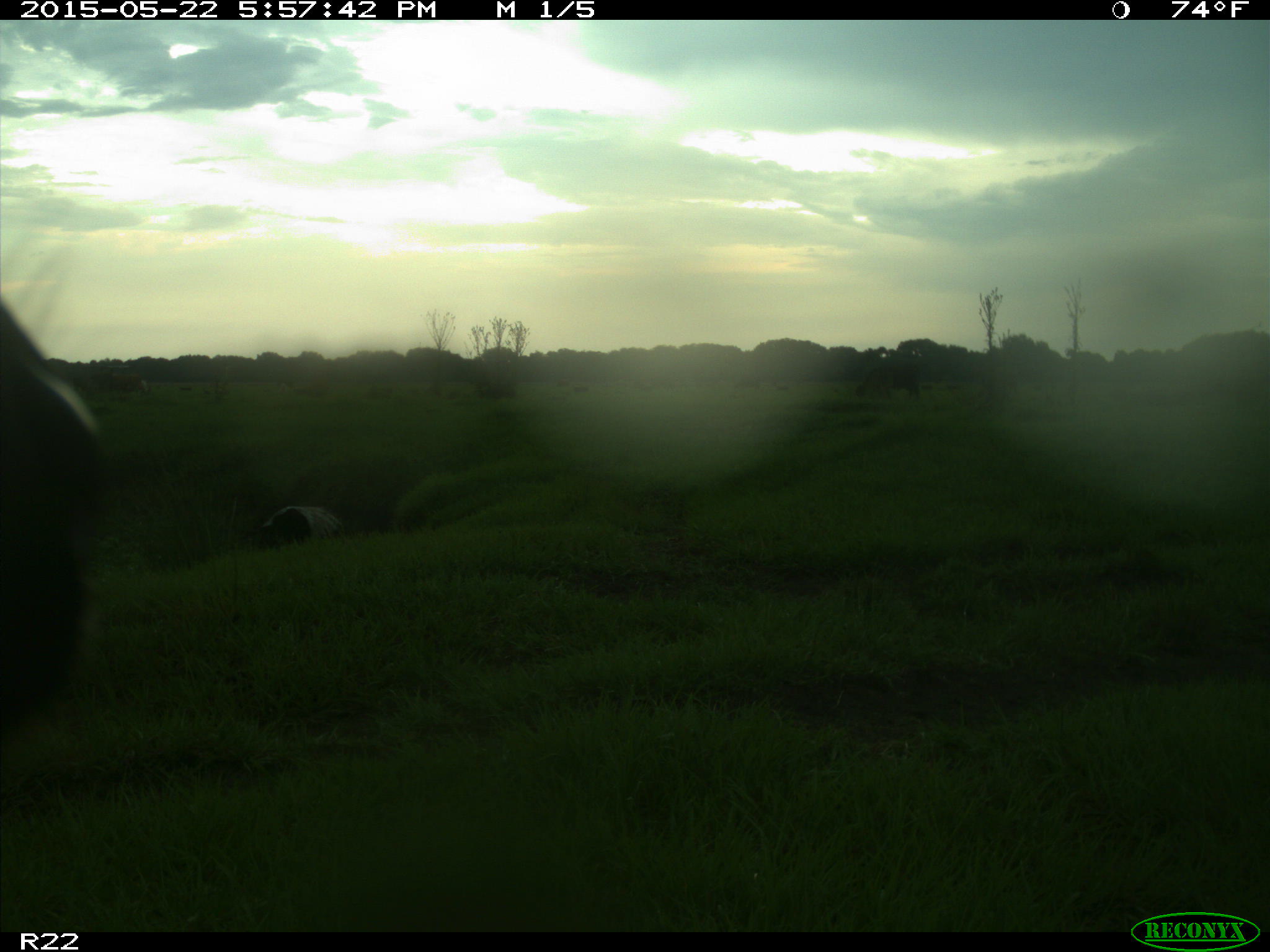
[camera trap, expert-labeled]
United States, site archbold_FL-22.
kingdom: Animalia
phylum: Chordata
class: Mammalia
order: Artiodactyla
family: Bovidae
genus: Bos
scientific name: Bos taurus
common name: domestic cow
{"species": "Bos taurus (domestic cow)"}